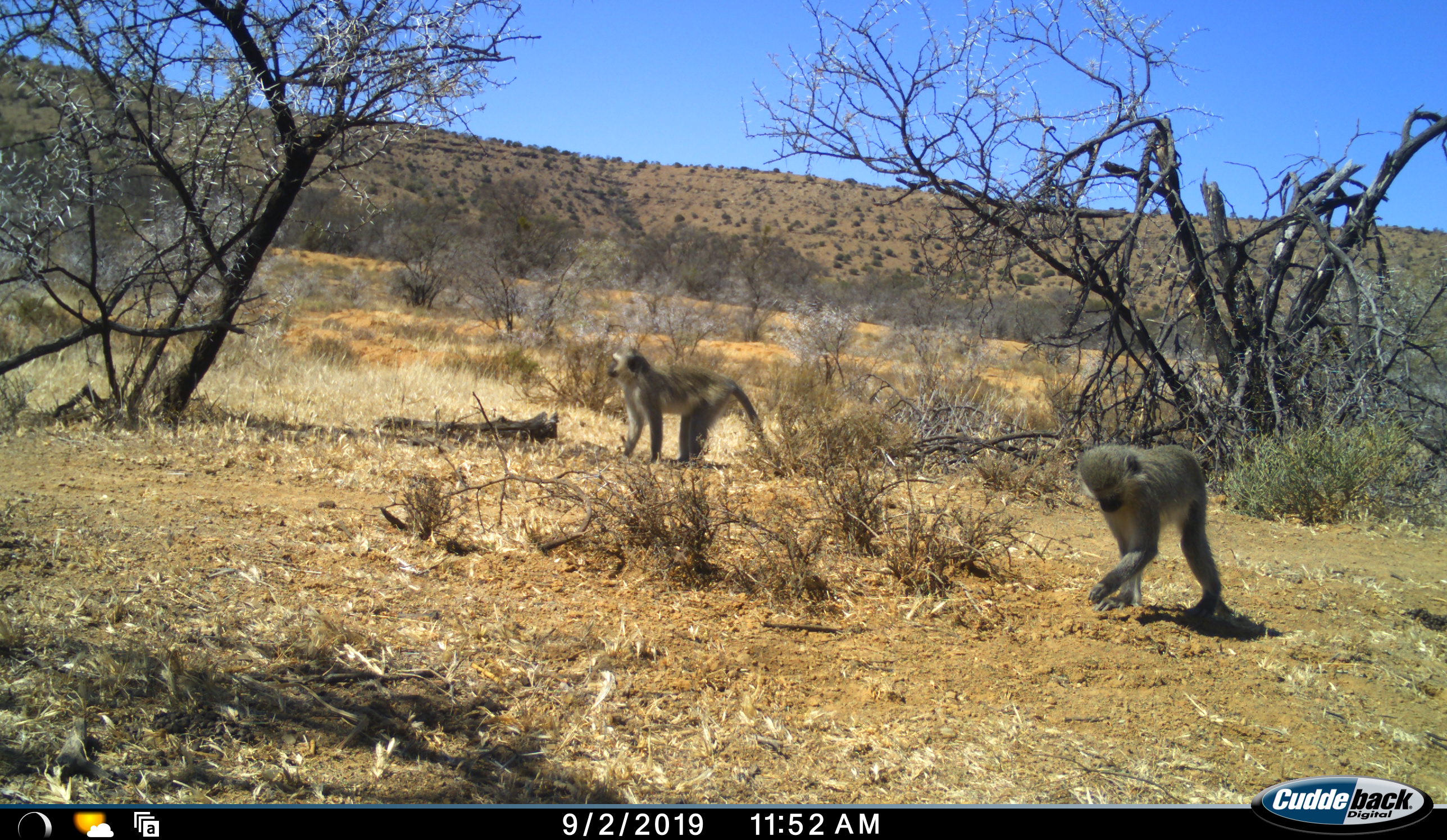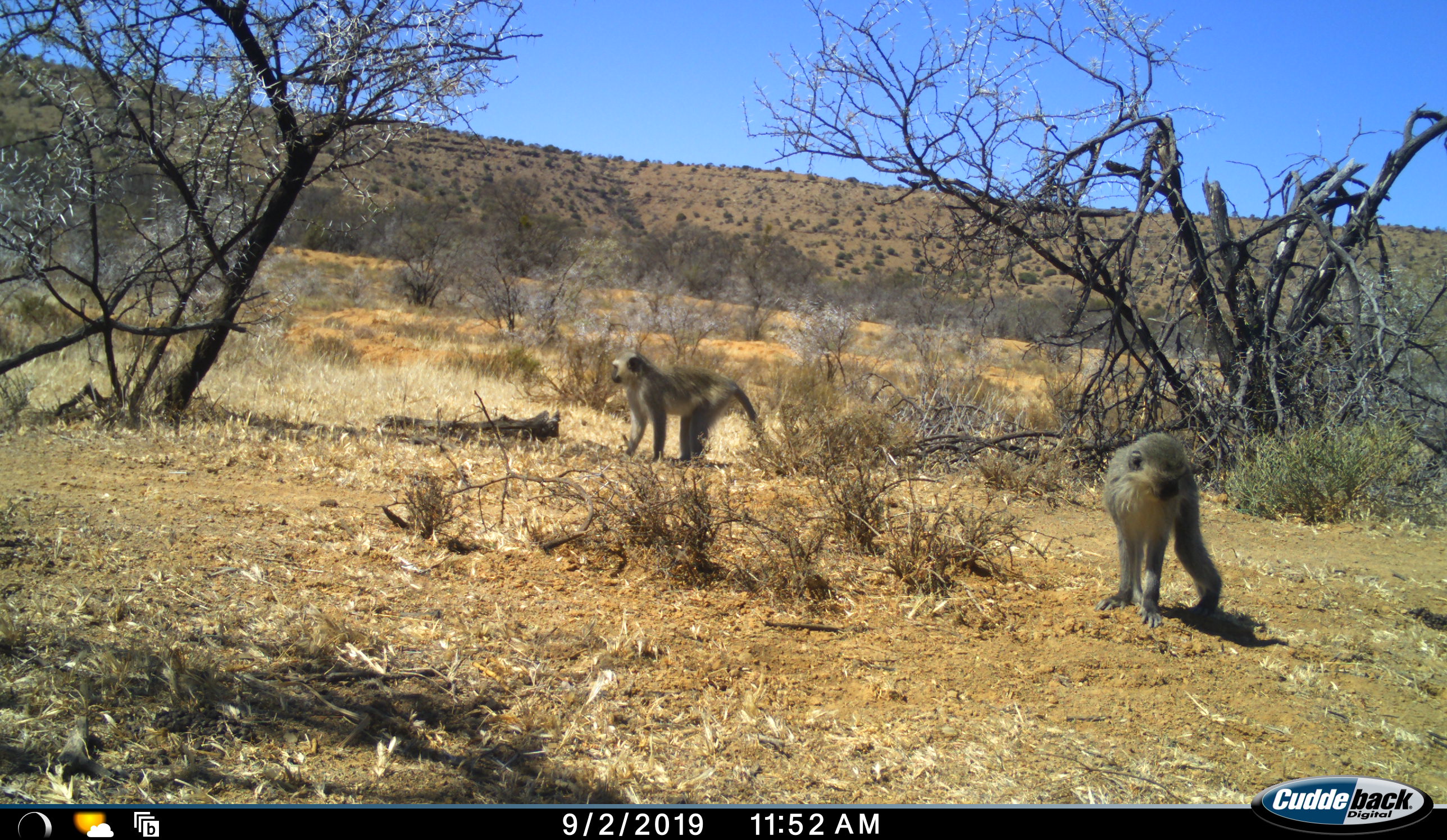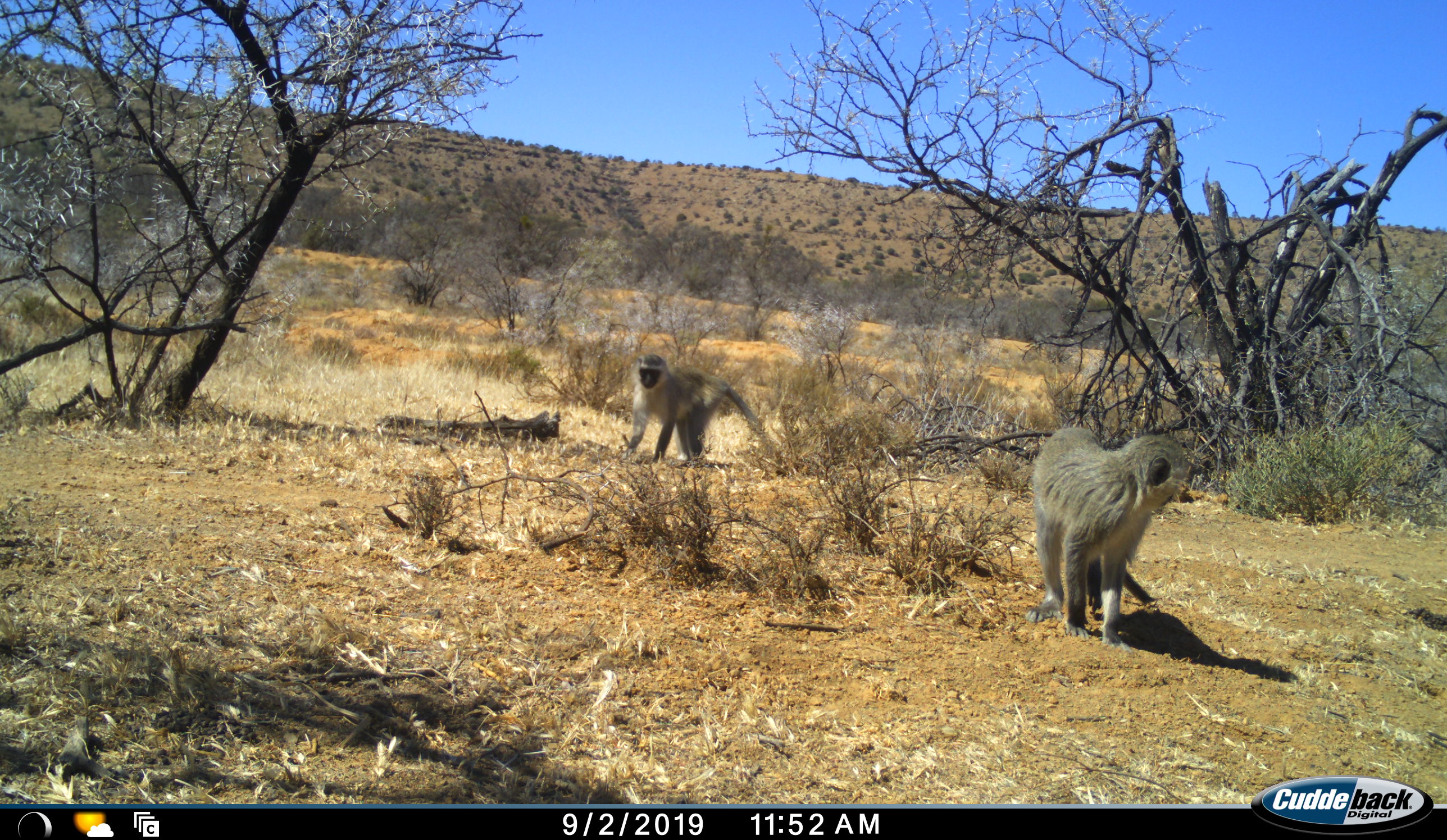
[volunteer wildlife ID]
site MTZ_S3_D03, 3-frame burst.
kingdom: Animalia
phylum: Chordata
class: Mammalia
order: Primates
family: Cercopithecidae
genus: Chlorocebus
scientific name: Chlorocebus pygerythrus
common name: vervet monkey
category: monkeyvervet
Monkeyvervet (vervet monkey) (Chlorocebus pygerythrus), count 2. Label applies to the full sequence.